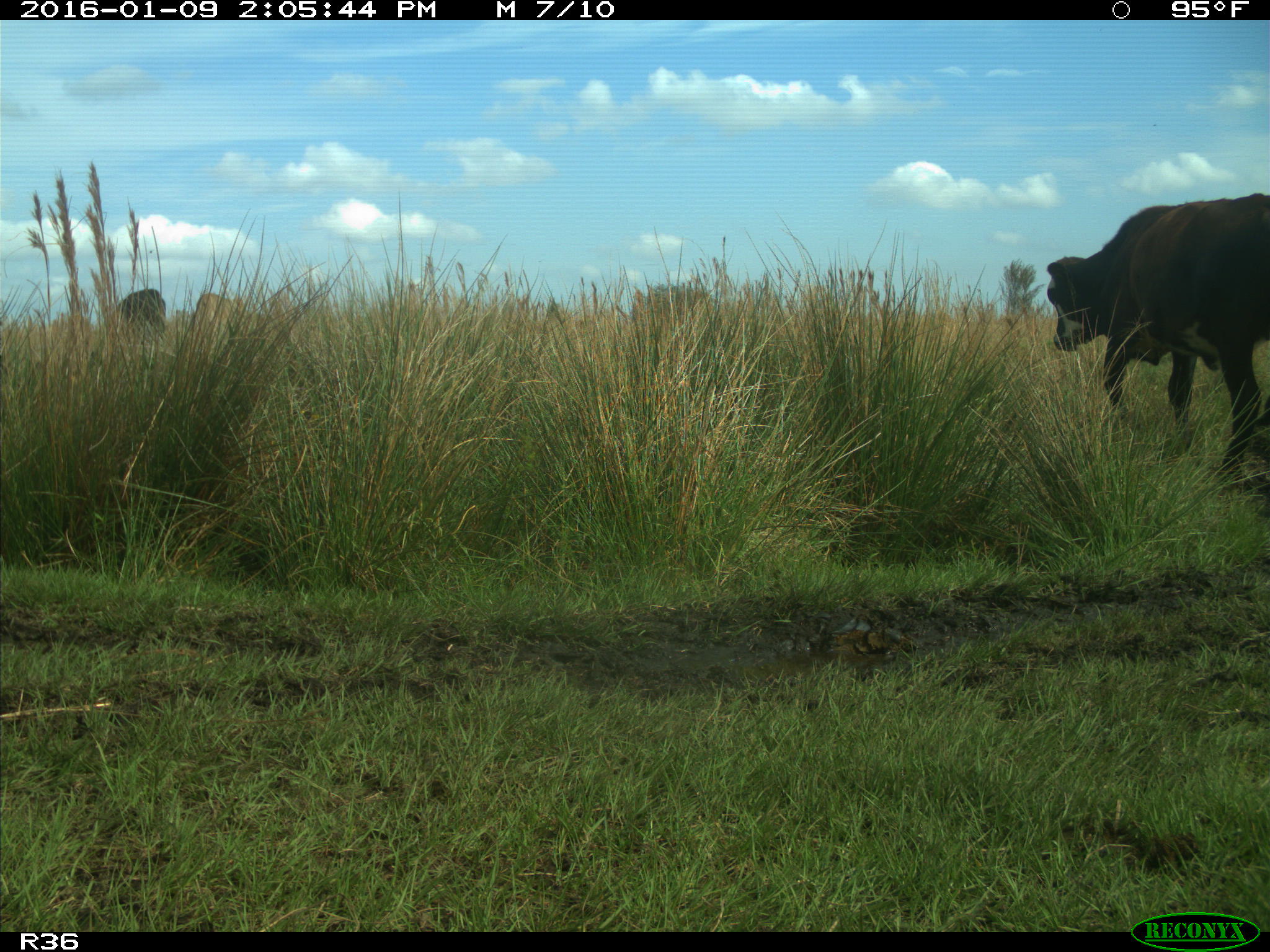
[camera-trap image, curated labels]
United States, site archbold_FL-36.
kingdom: Animalia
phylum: Chordata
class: Mammalia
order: Artiodactyla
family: Bovidae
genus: Bos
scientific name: Bos taurus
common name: domestic cow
Bos taurus (domestic cow).